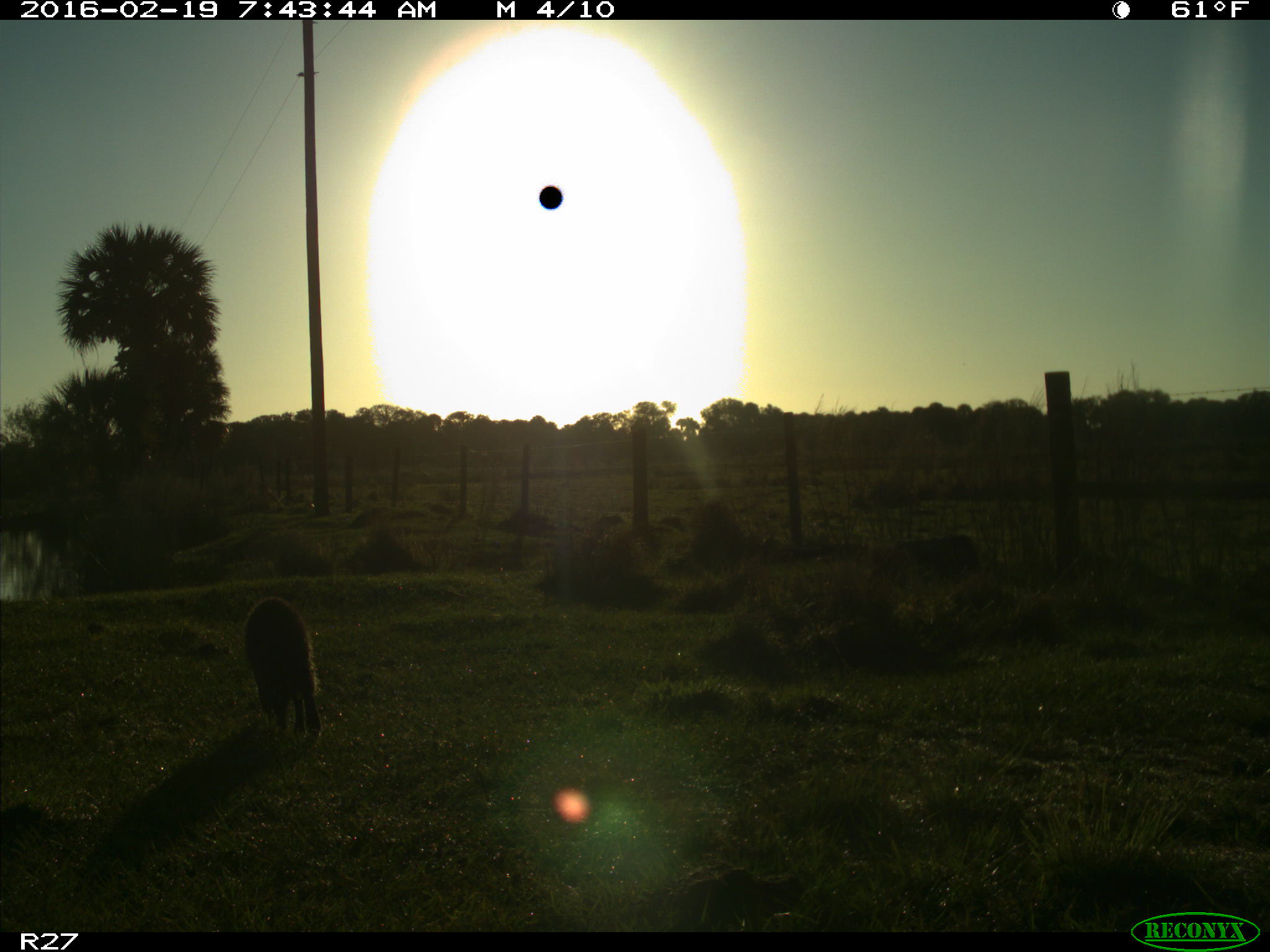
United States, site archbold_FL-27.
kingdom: Animalia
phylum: Chordata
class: Mammalia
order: Carnivora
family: Procyonidae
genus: Procyon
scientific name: Procyon lotor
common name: common raccoon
Procyon lotor (common raccoon).